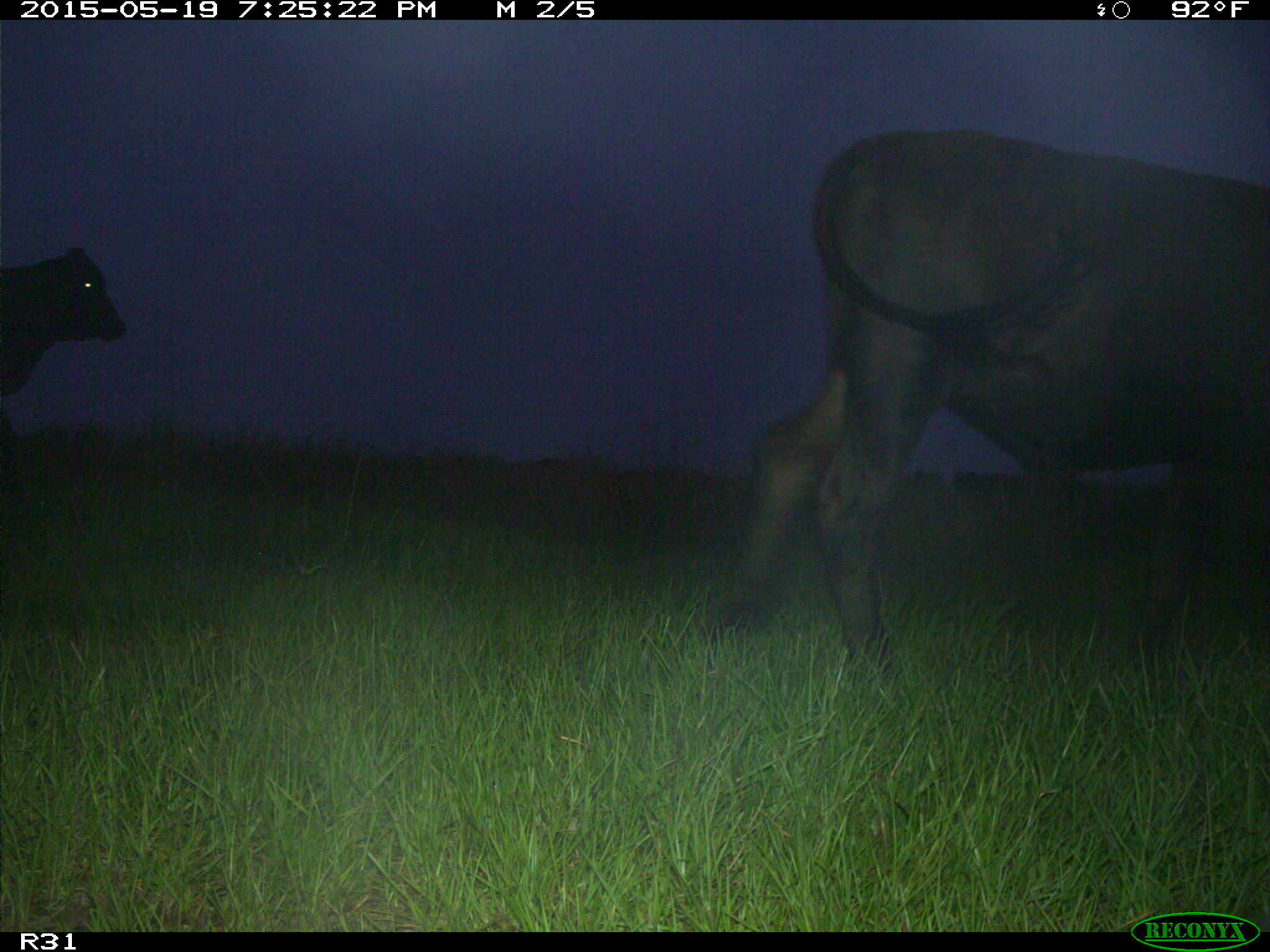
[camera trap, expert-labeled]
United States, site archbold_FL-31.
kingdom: Animalia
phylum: Chordata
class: Mammalia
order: Artiodactyla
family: Bovidae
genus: Bos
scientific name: Bos taurus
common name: domestic cow